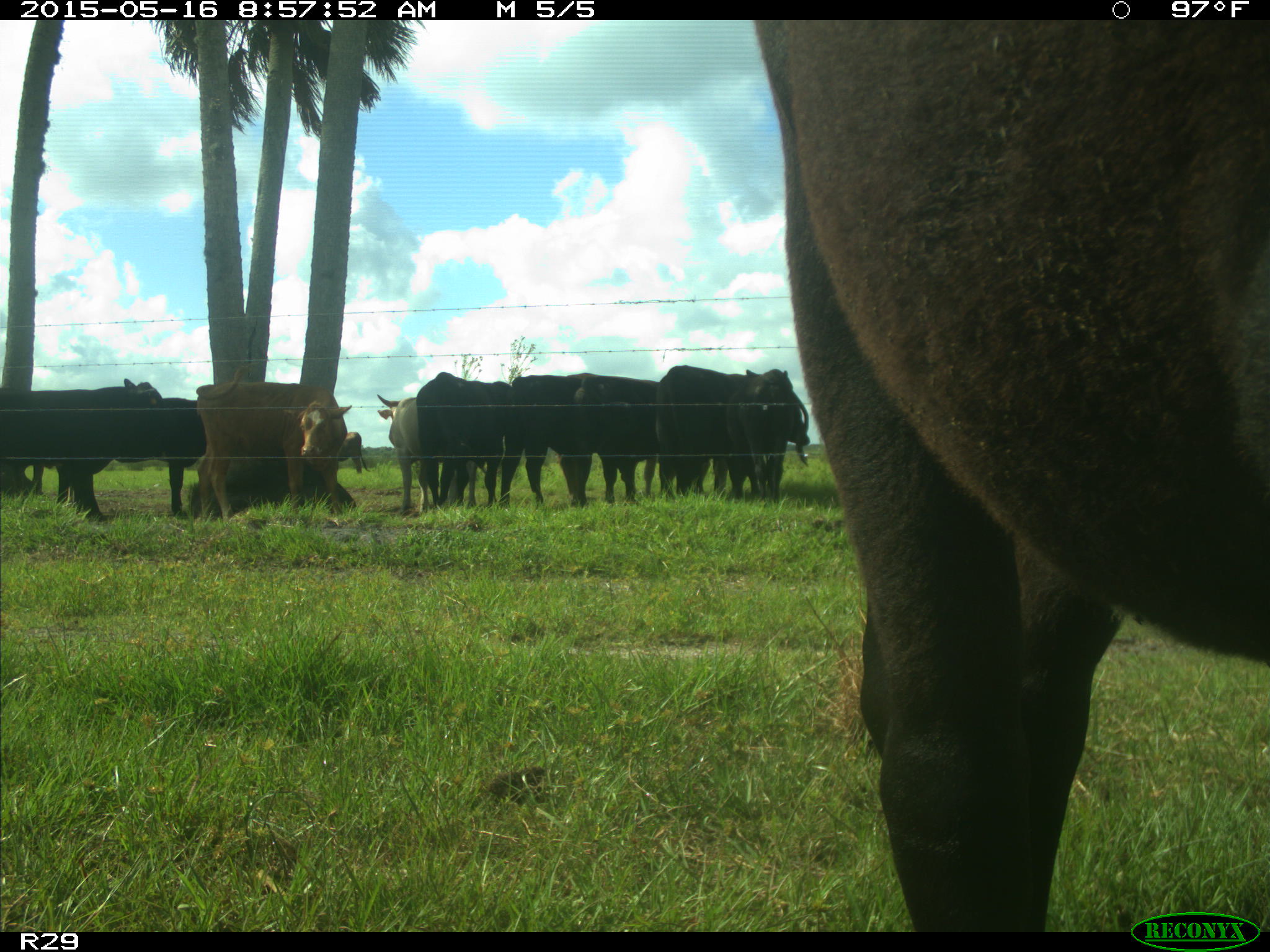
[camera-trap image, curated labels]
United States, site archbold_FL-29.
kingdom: Animalia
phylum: Chordata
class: Mammalia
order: Artiodactyla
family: Bovidae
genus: Bos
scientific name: Bos taurus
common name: domestic cow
Bos taurus (domestic cow).